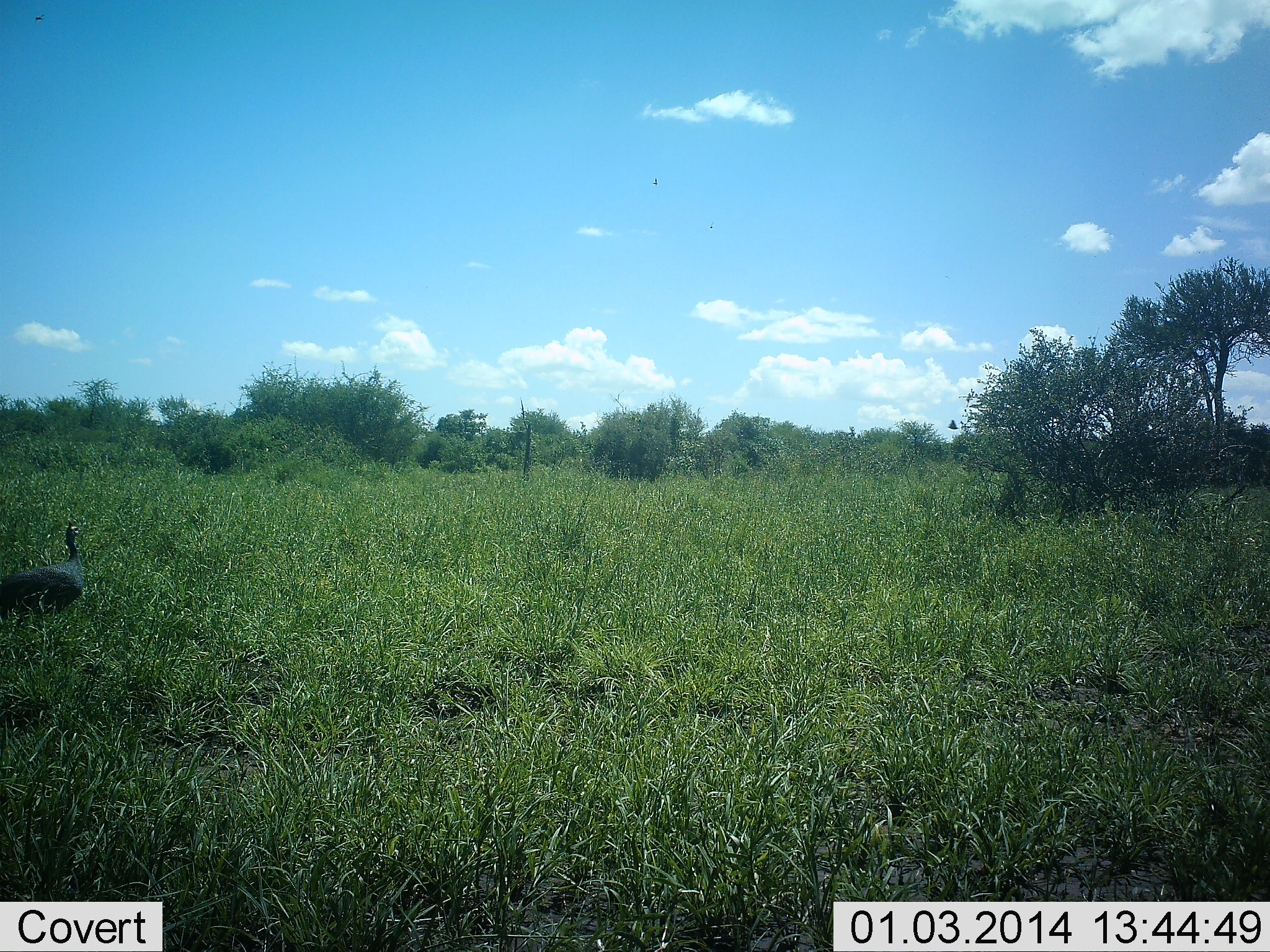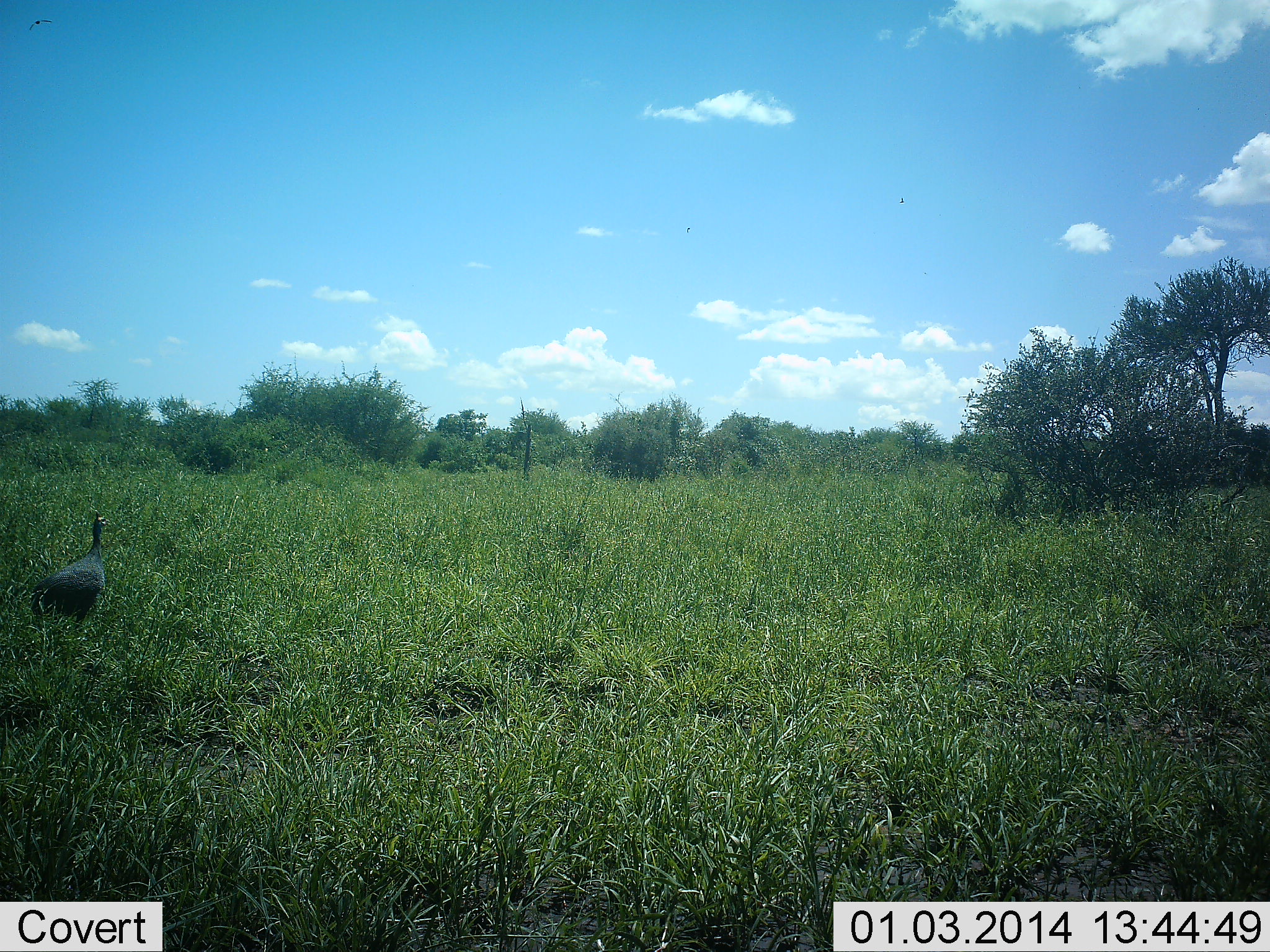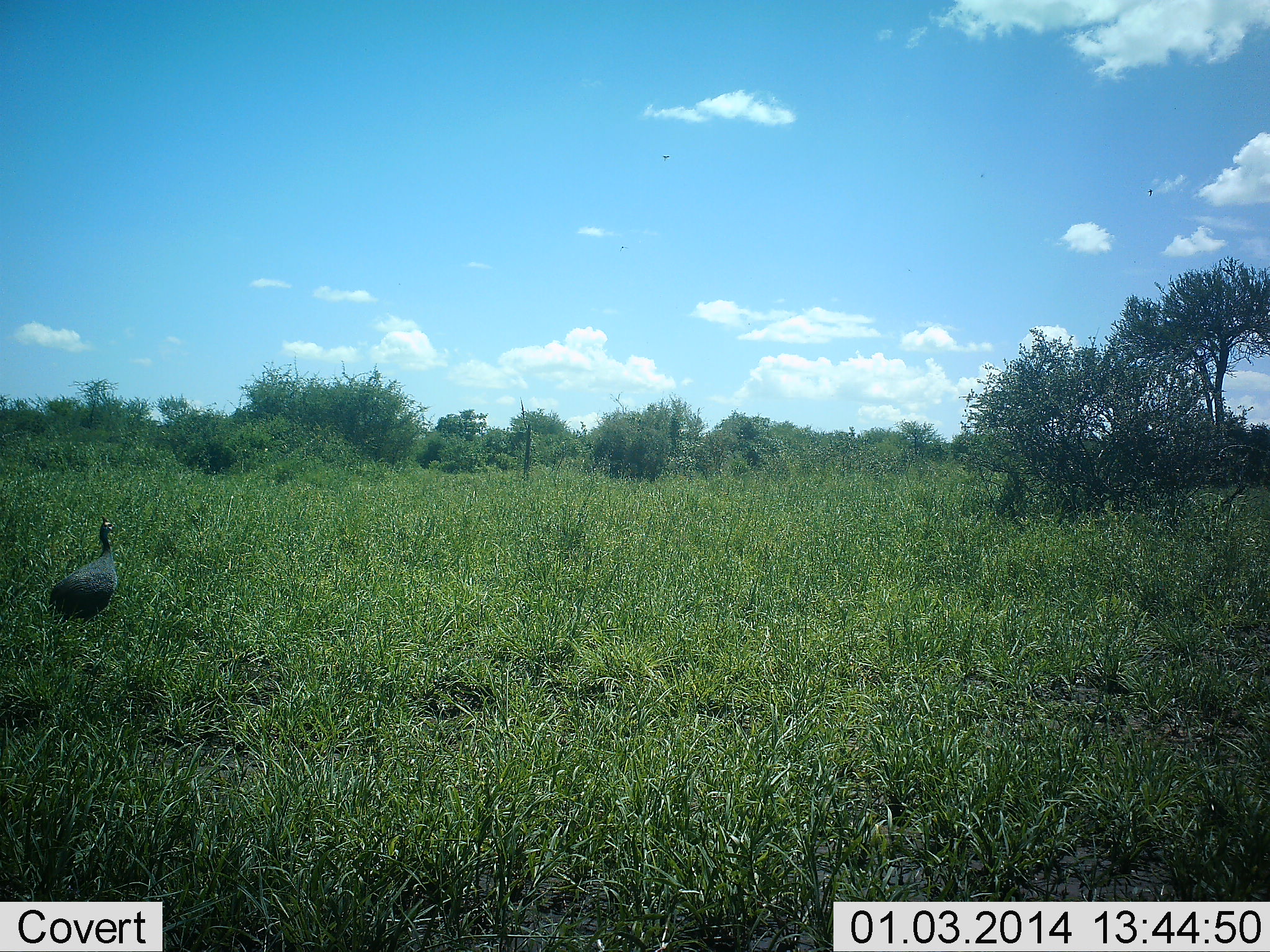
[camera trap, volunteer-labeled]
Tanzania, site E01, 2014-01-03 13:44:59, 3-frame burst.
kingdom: Animalia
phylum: Chordata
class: Aves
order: Galliformes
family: Numididae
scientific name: Numididae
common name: guinea fowl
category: guineafowl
Guineafowl (guinea fowl) (Numididae), count 1. Behavior (volunteer vote fractions): standing 20%, resting 0%, moving 80%, interacting 0%. Young present (vote fraction): 0%. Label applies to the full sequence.